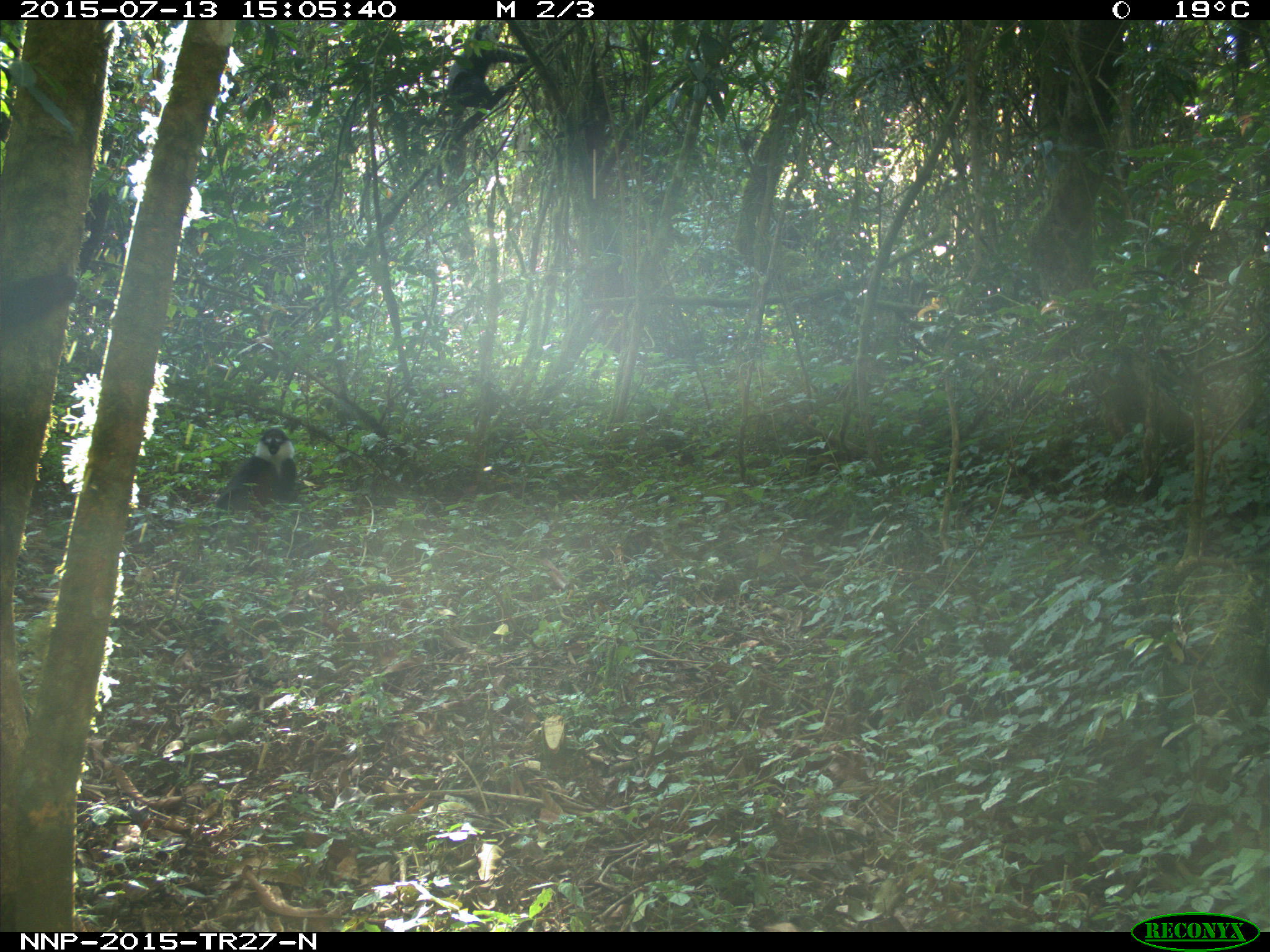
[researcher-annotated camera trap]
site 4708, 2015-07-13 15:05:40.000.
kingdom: Animalia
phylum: Chordata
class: Mammalia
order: Primates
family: Cercopithecidae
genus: Allochrocebus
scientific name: Allochrocebus lhoesti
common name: l'hoest's monkey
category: cercopithecus lhoesti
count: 1